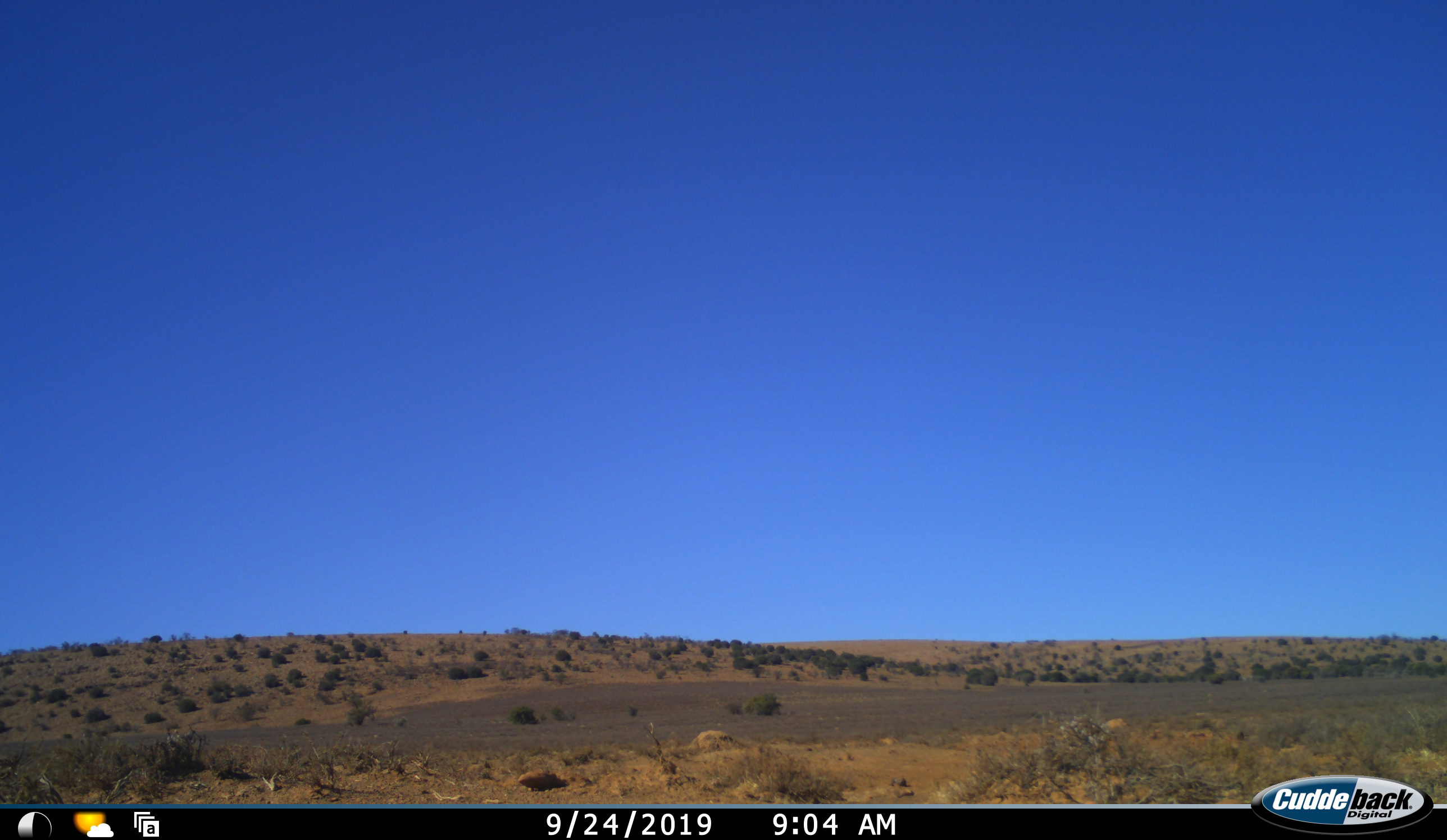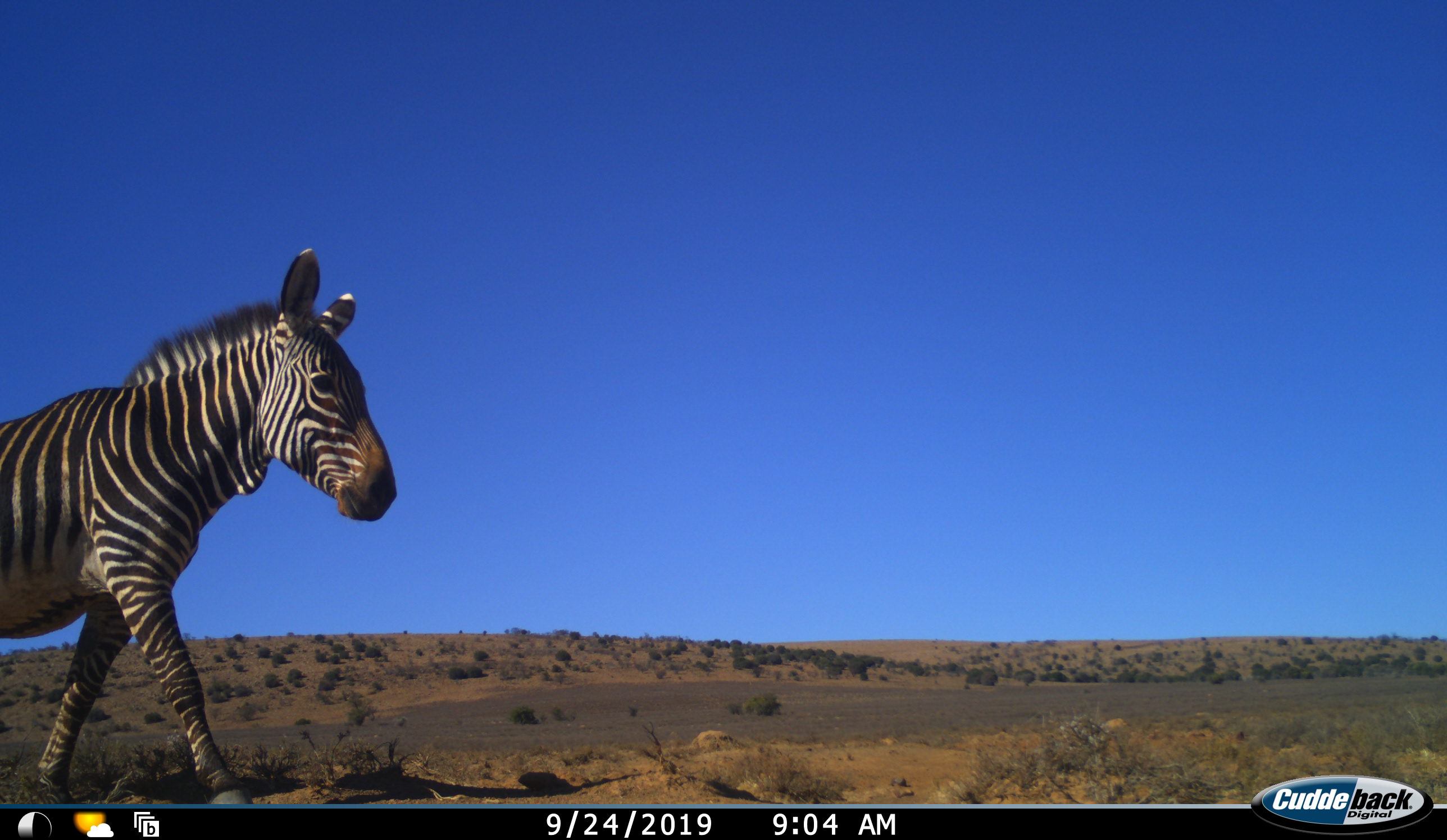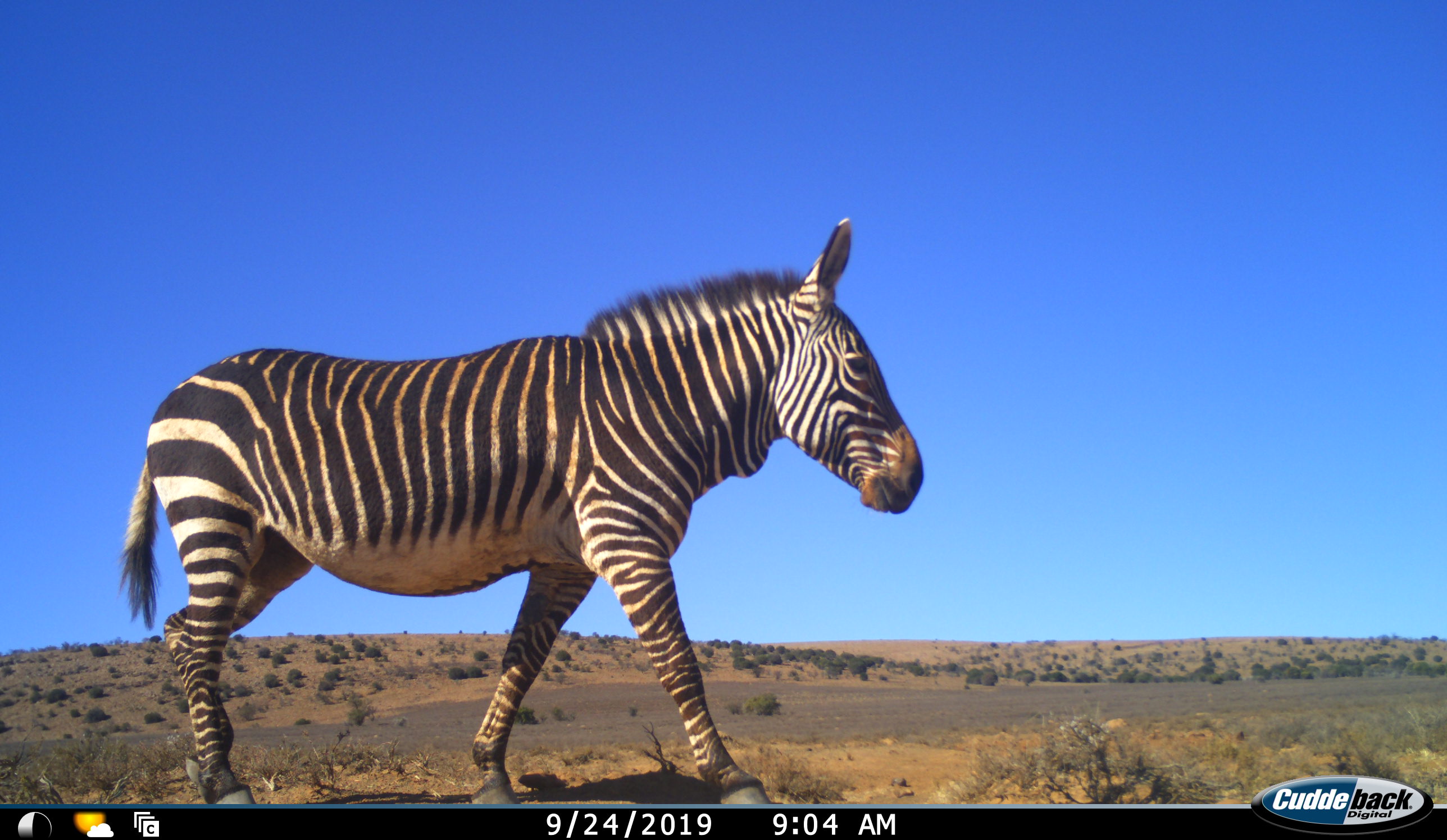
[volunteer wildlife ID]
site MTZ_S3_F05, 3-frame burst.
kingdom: Animalia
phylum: Chordata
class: Mammalia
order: Perissodactyla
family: Equidae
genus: Equus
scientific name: Equus zebra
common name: mountain zebra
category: zebramountain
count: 1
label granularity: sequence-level